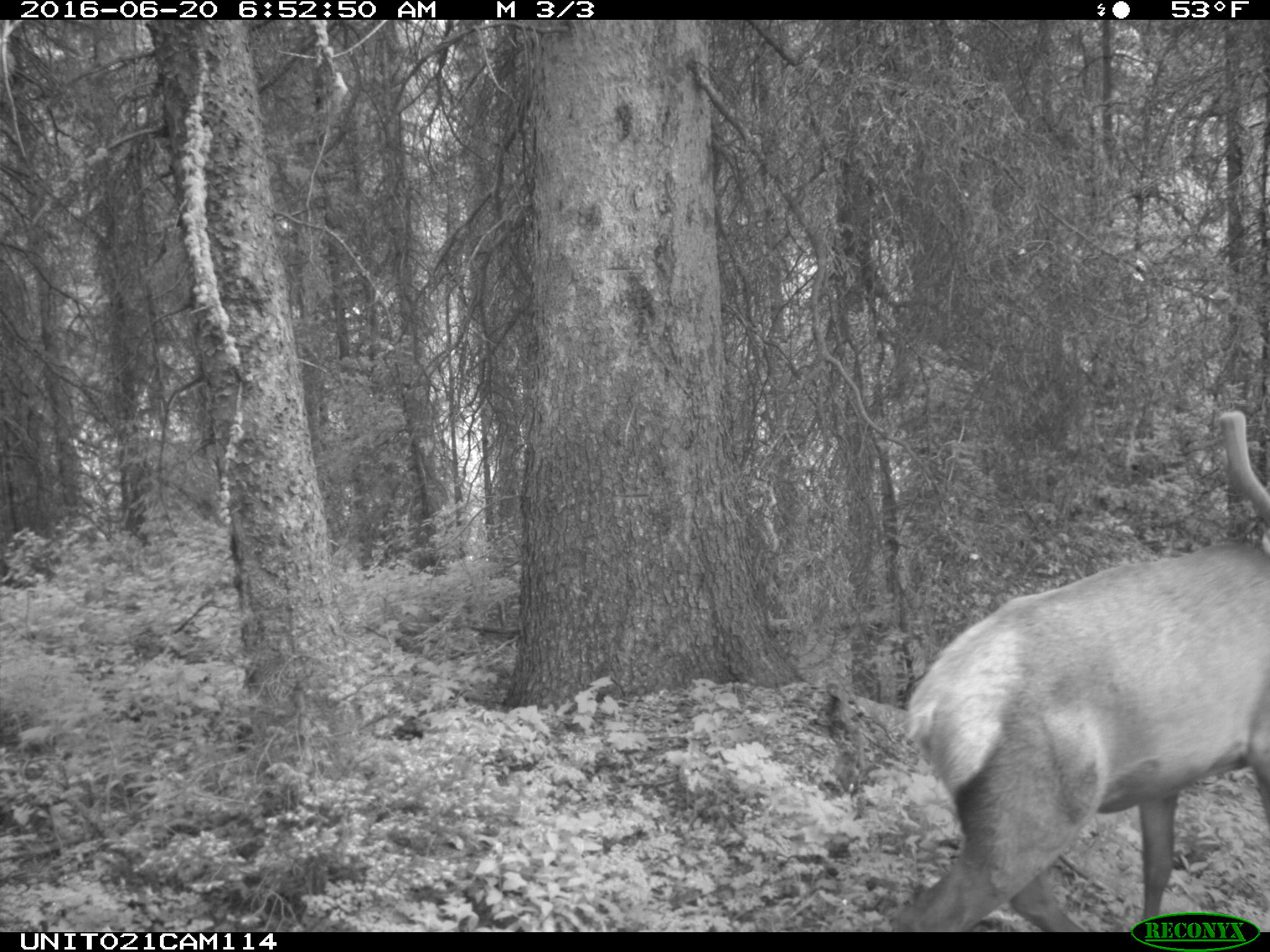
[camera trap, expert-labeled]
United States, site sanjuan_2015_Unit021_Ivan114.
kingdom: Animalia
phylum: Chordata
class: Mammalia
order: Artiodactyla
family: Cervidae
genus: Cervus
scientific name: Cervus elaphus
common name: red deer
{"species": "Cervus elaphus (red deer)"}